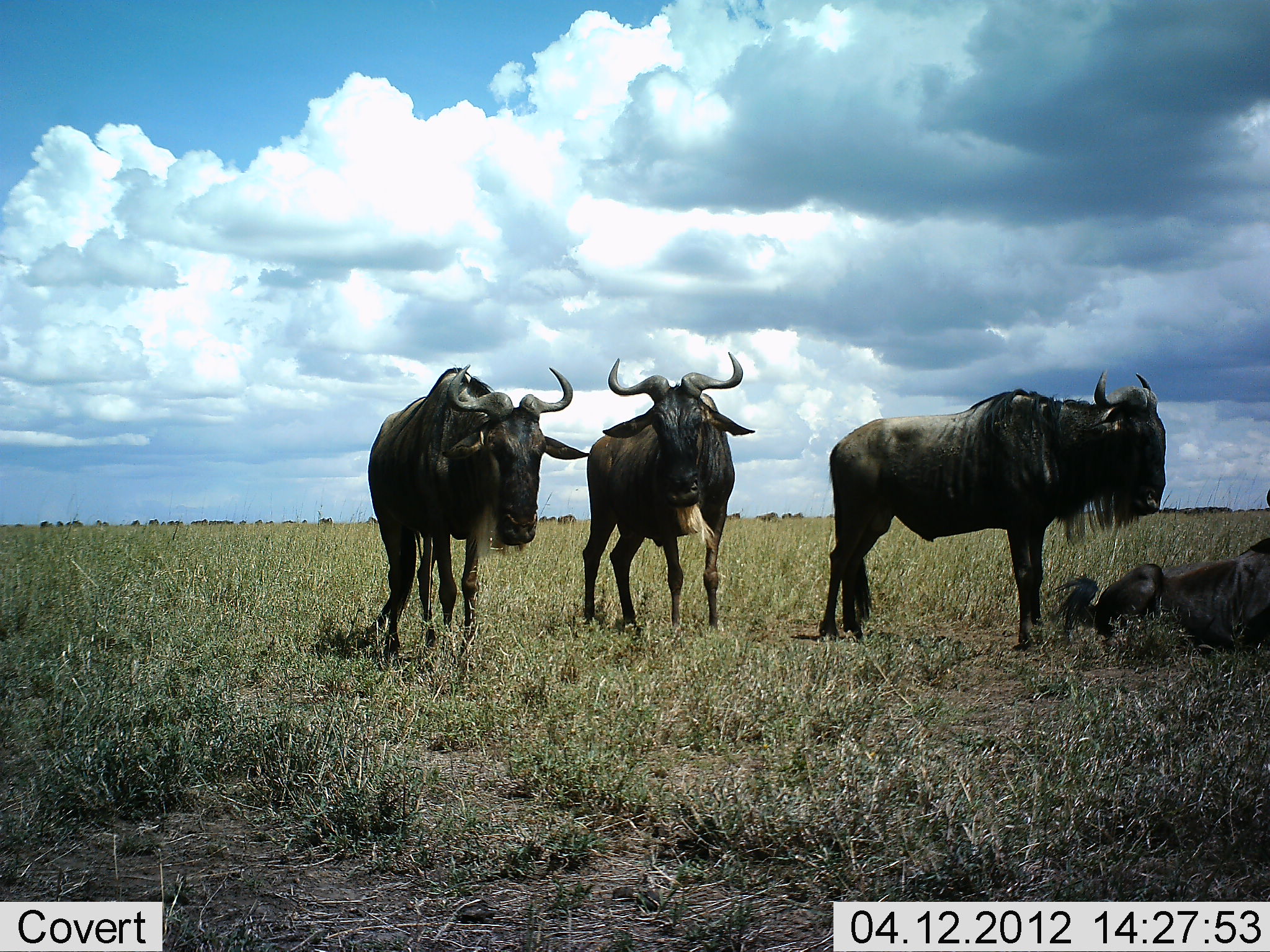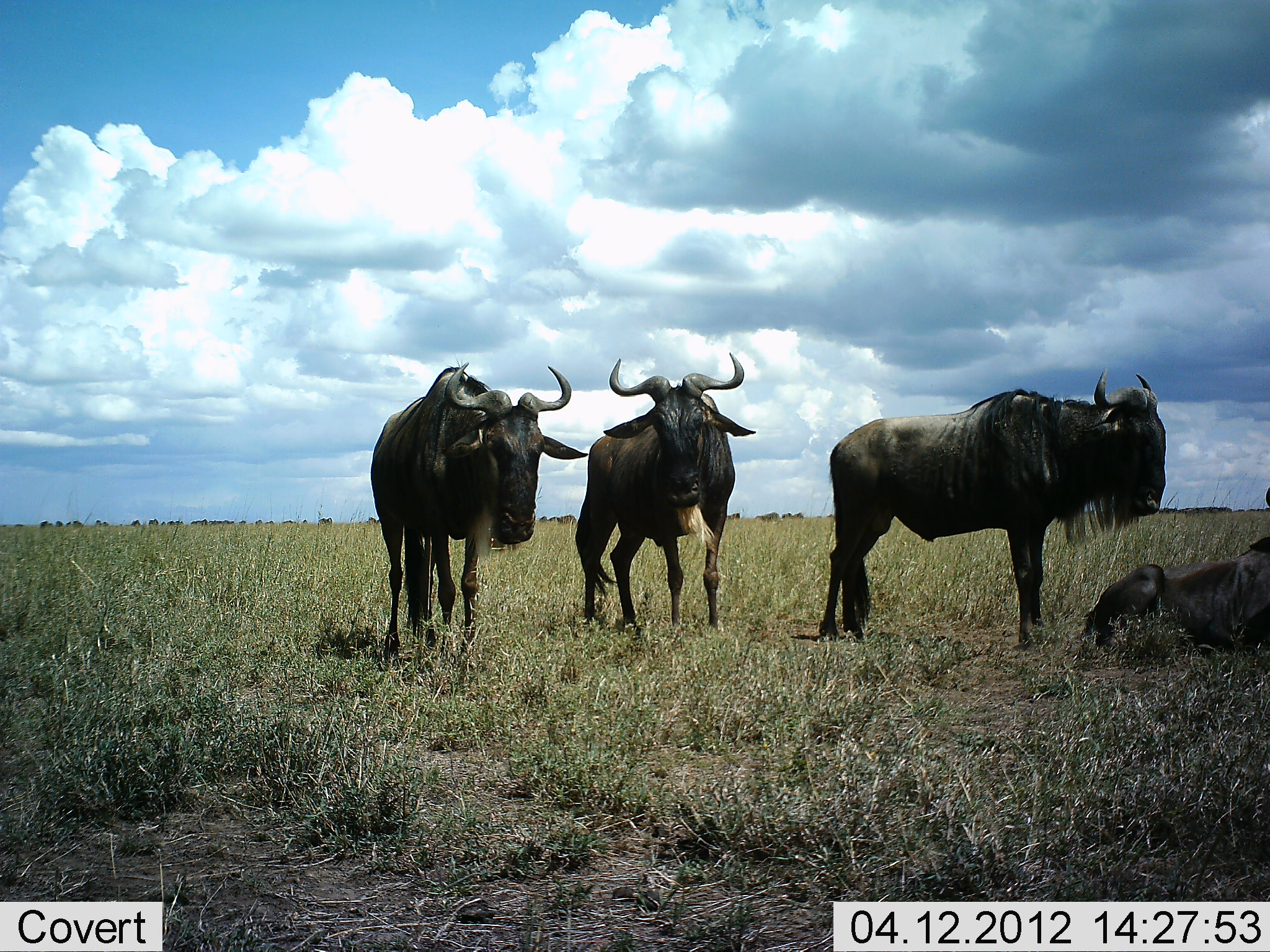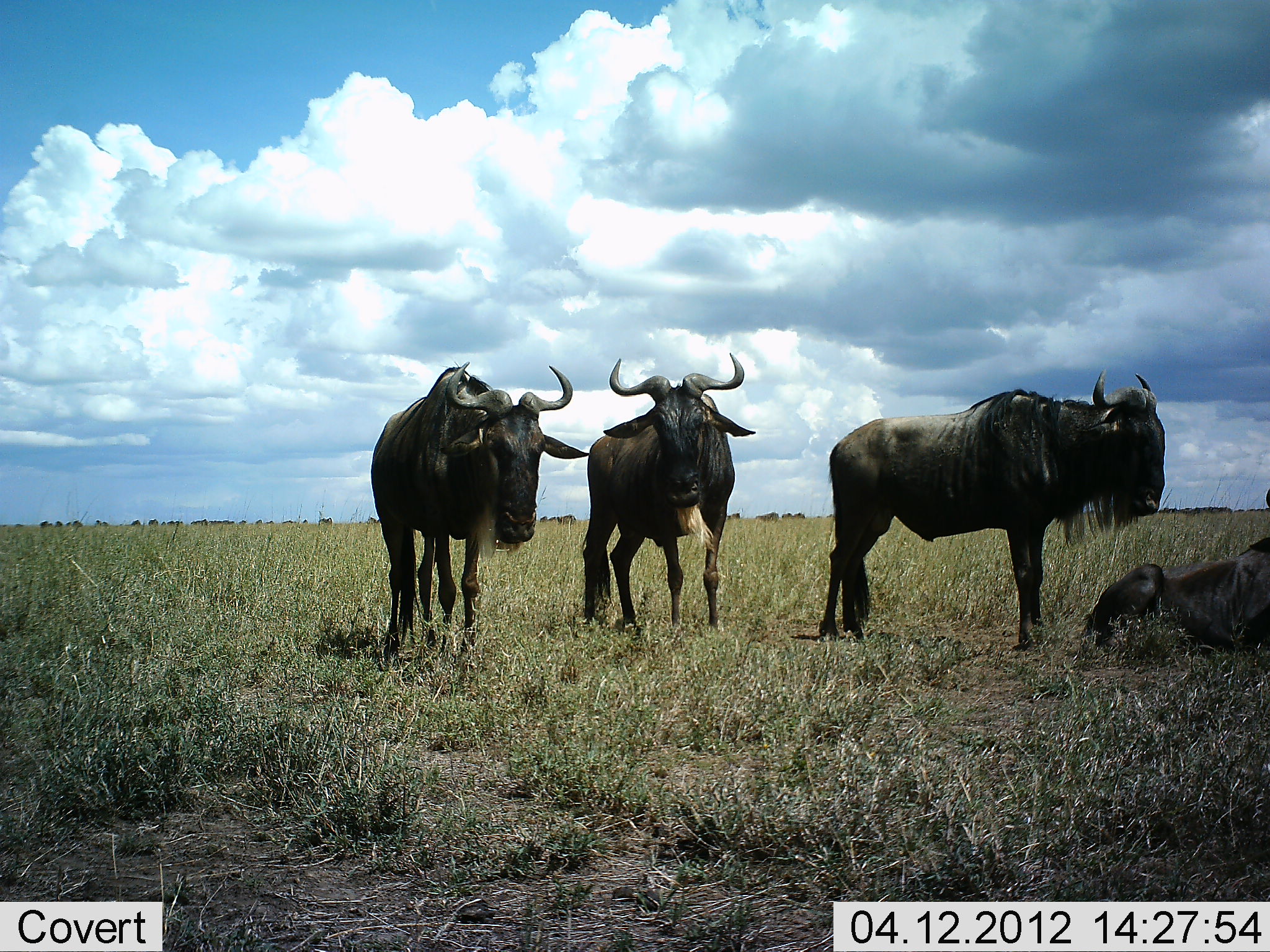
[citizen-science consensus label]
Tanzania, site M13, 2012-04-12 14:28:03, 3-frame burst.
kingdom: Animalia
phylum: Chordata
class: Mammalia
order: Artiodactyla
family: Bovidae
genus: Connochaetes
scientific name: Connochaetes taurinus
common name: blue wildebeest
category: wildebeest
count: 4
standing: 97%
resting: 86%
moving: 7%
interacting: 3%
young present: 0%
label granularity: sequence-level